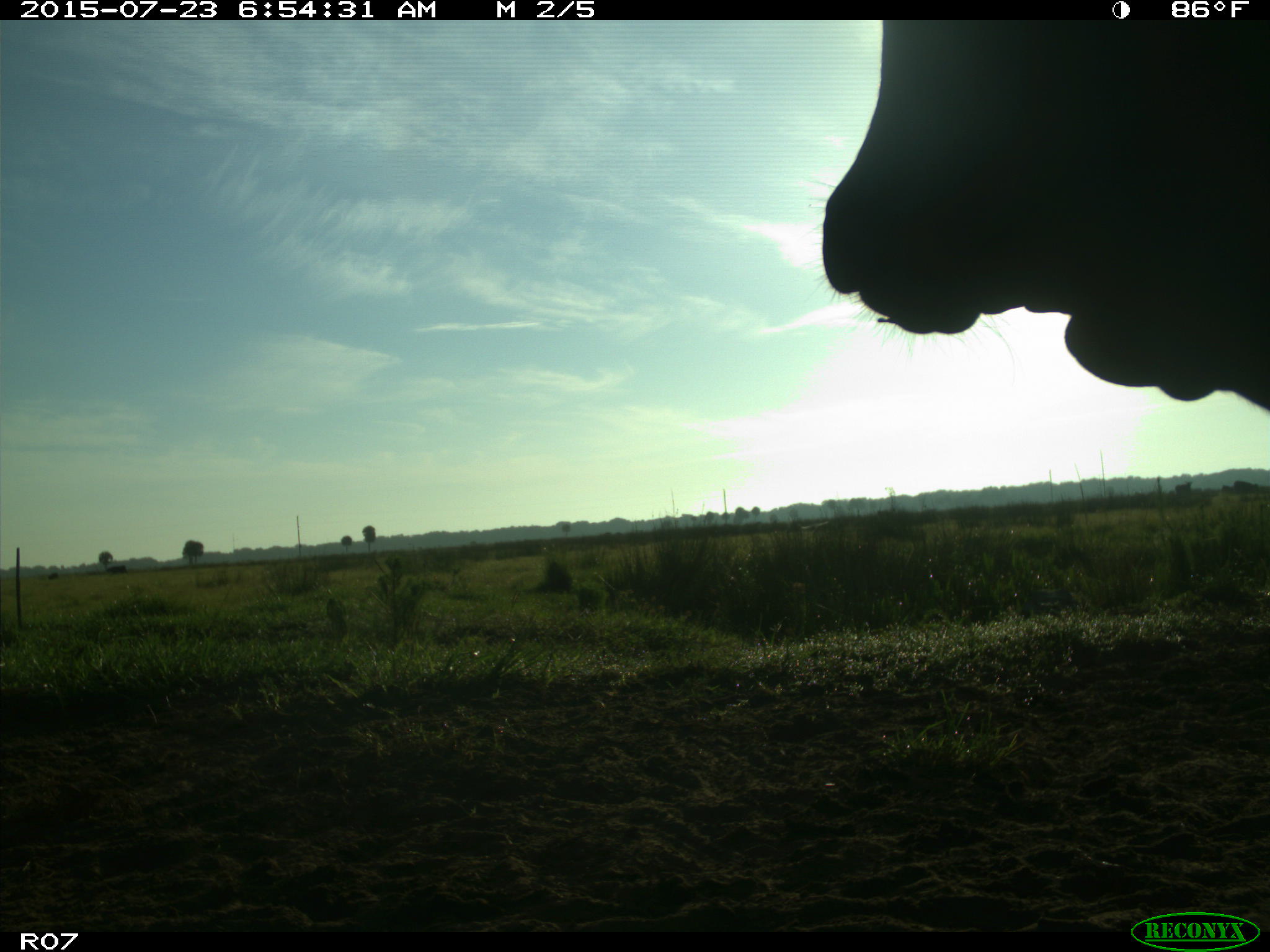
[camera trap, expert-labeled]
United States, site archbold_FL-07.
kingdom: Animalia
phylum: Chordata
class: Mammalia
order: Artiodactyla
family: Bovidae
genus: Bos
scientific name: Bos taurus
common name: domestic cow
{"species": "Bos taurus (domestic cow)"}